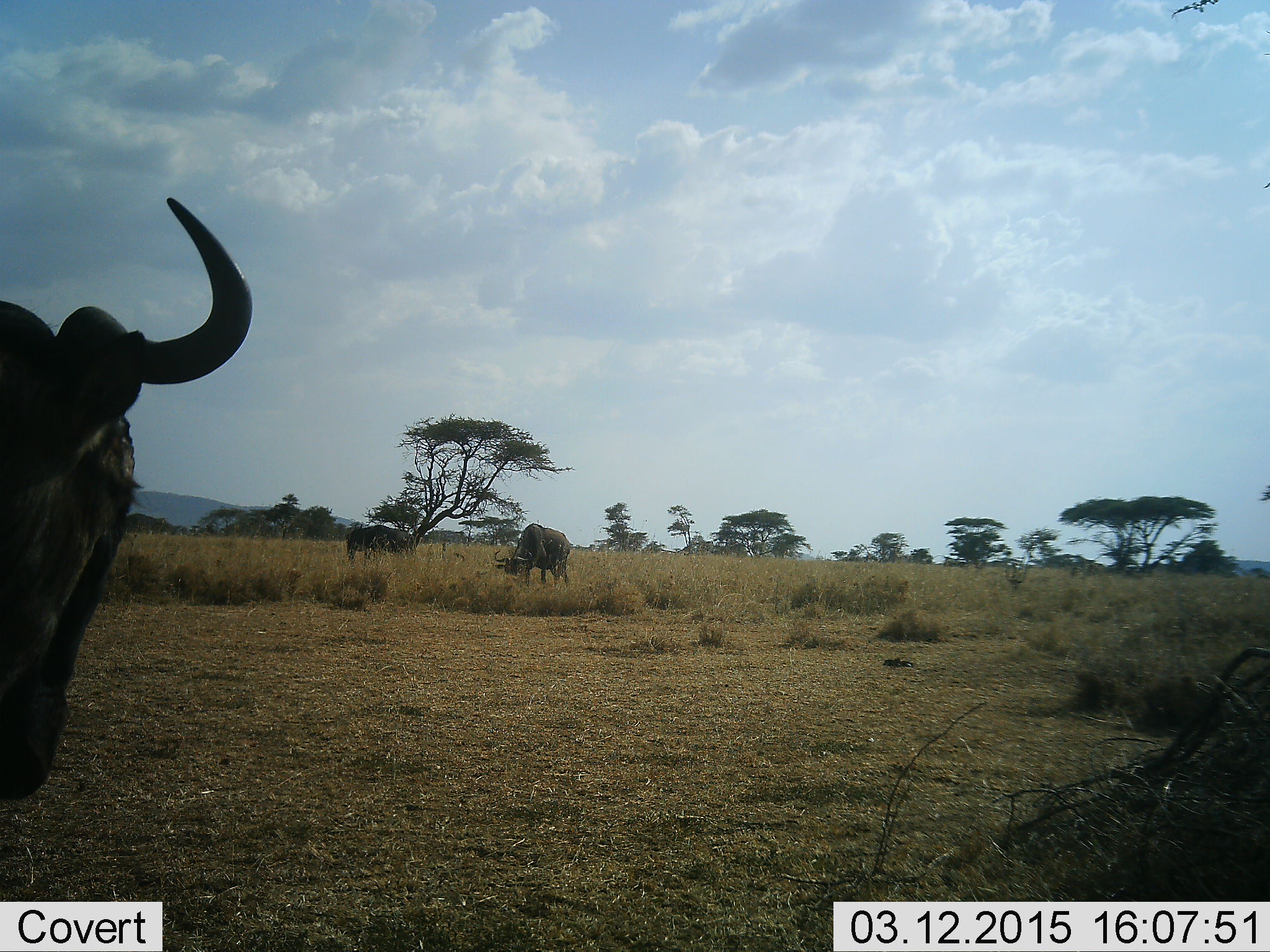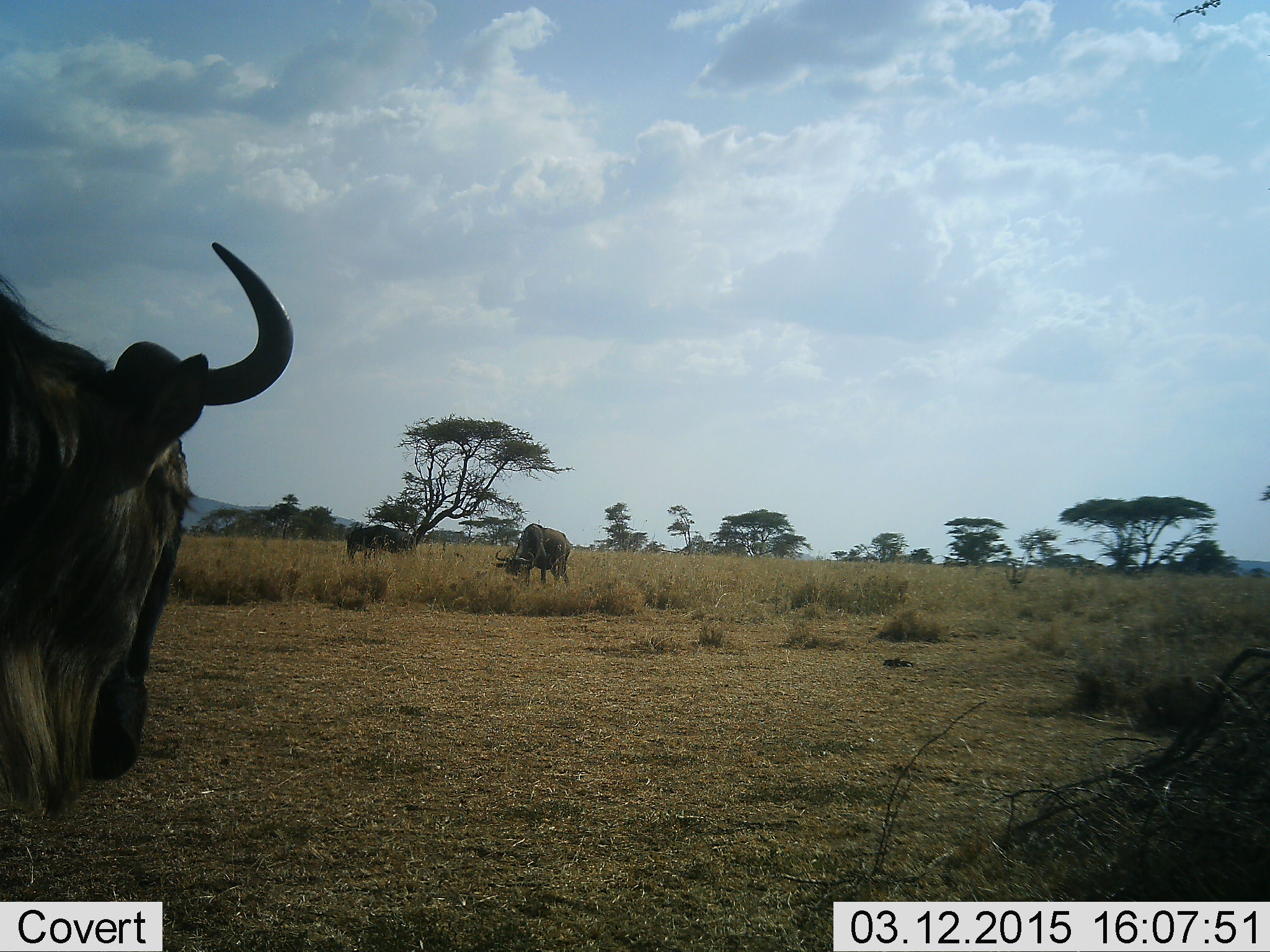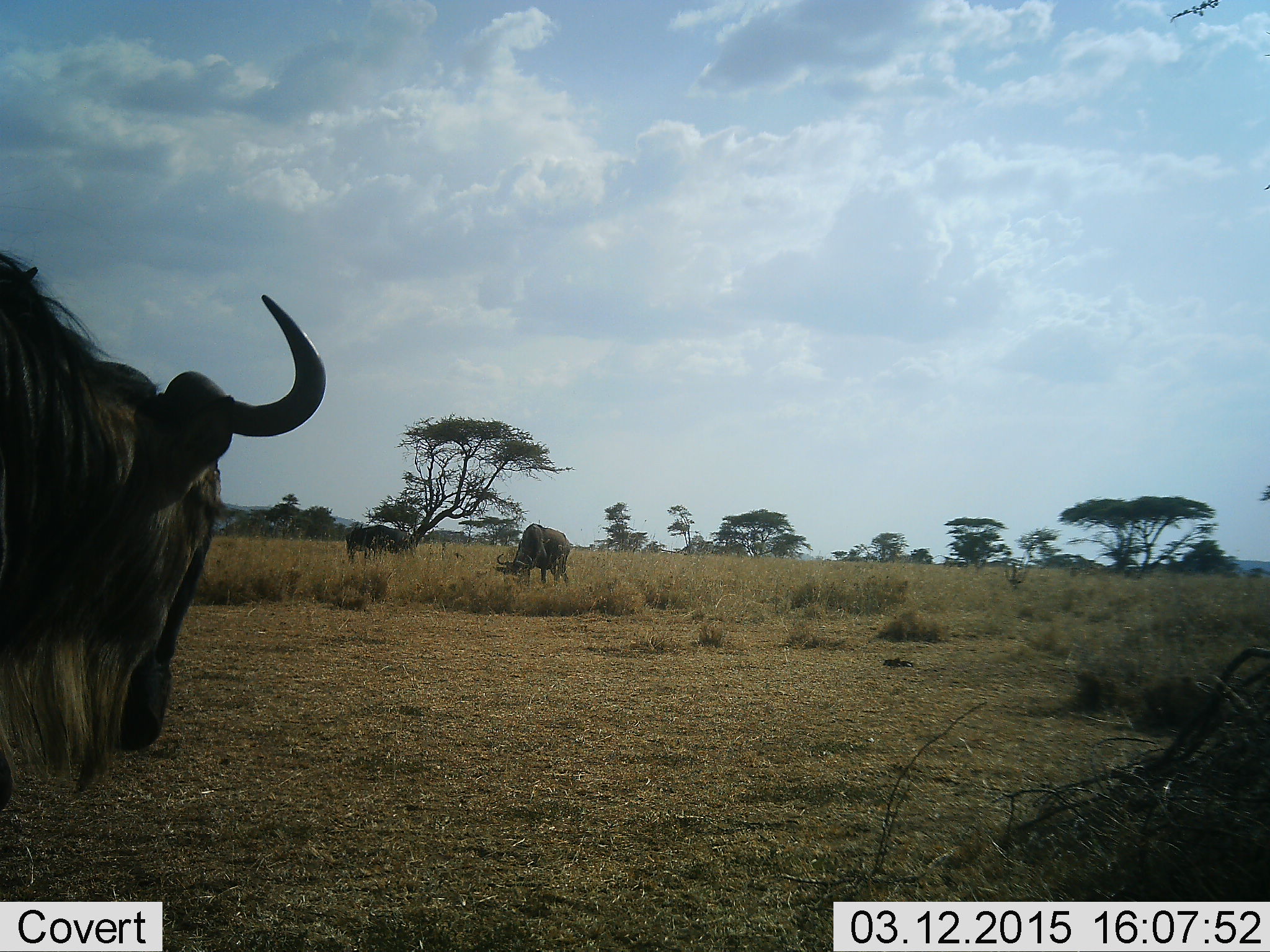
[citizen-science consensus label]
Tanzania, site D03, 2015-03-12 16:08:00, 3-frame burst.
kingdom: Animalia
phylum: Chordata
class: Mammalia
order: Artiodactyla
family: Bovidae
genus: Connochaetes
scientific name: Connochaetes taurinus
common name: blue wildebeest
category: wildebeest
Wildebeest (blue wildebeest) (Connochaetes taurinus), count 3. Behavior (volunteer vote fractions): standing 40%, resting 0%, moving 50%, interacting 0%. Young present (vote fraction): 0%. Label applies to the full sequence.